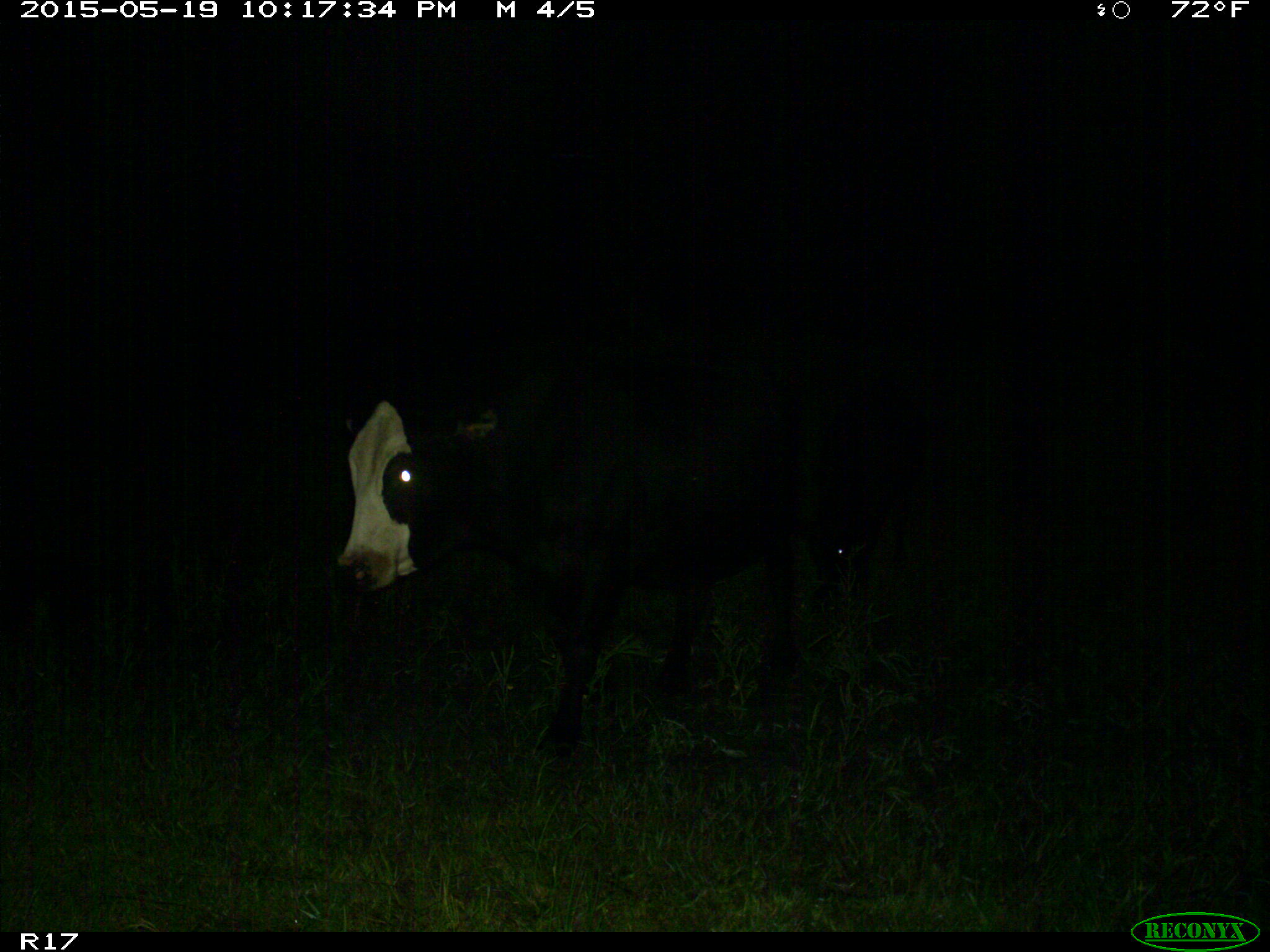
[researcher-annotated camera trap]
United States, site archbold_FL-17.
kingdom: Animalia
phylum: Chordata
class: Mammalia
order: Artiodactyla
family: Bovidae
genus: Bos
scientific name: Bos taurus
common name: domestic cow